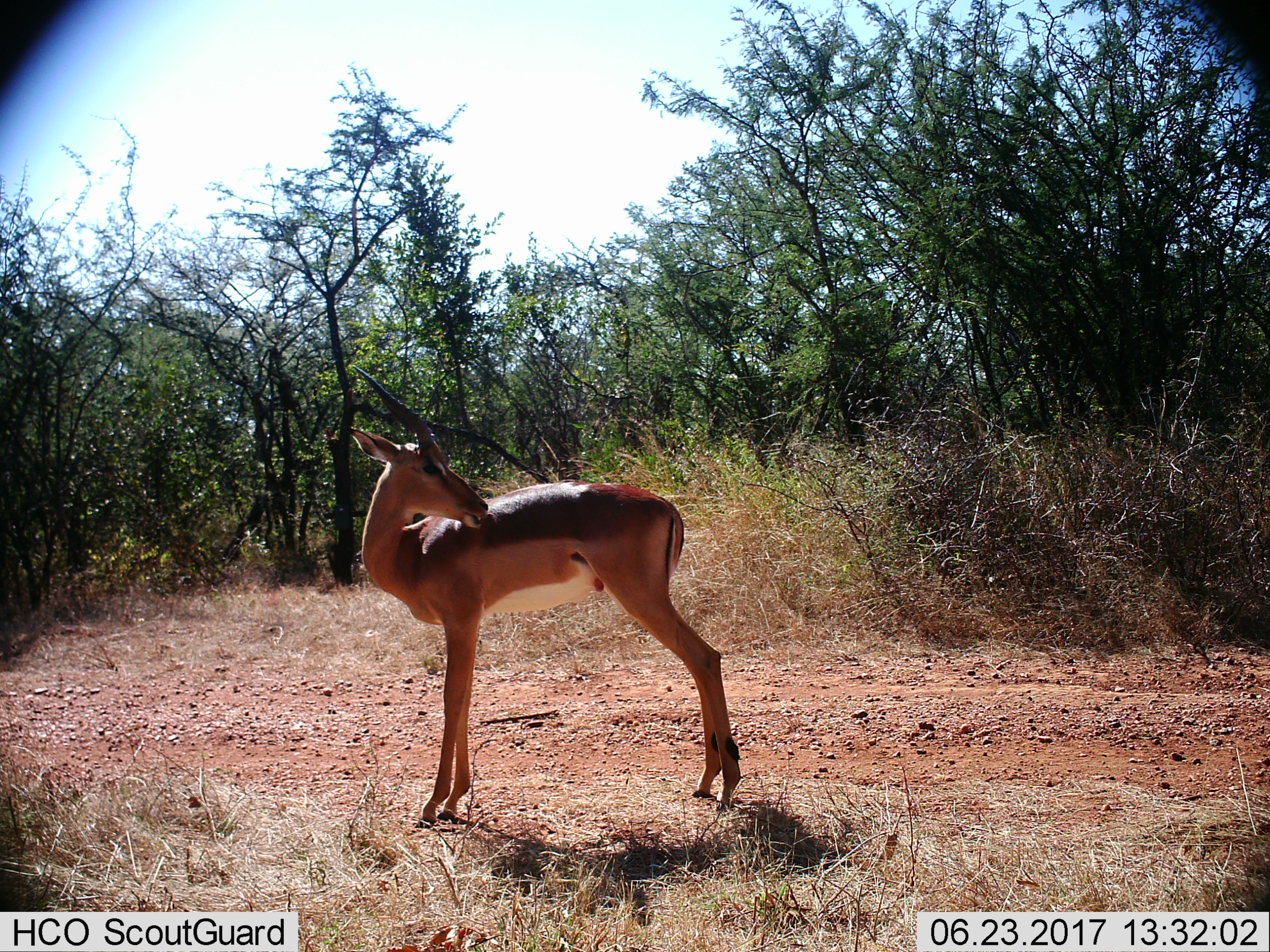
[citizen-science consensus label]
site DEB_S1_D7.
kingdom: Animalia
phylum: Chordata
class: Mammalia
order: Artiodactyla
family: Bovidae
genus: Aepyceros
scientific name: Aepyceros melampus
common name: impala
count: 1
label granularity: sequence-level